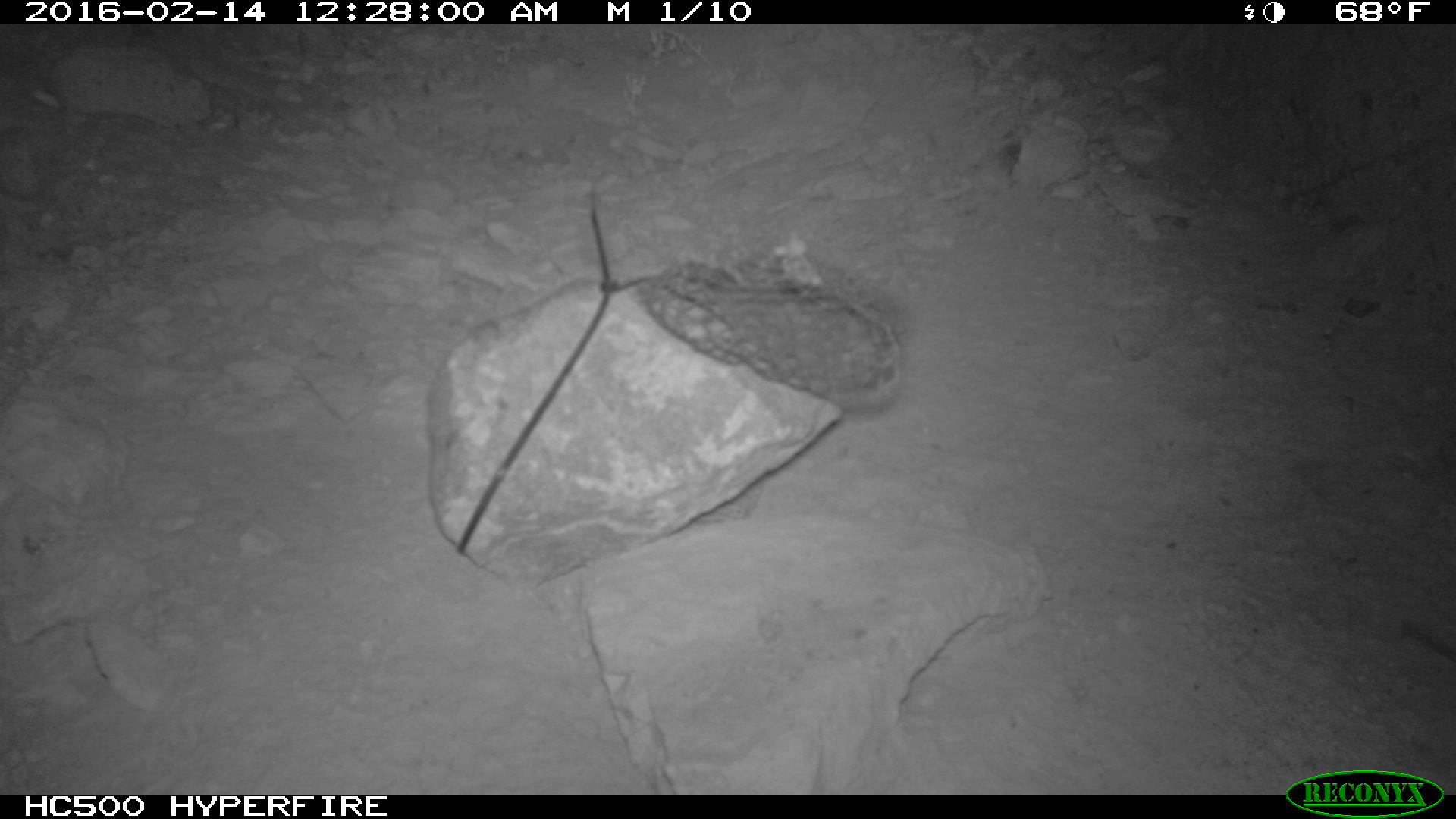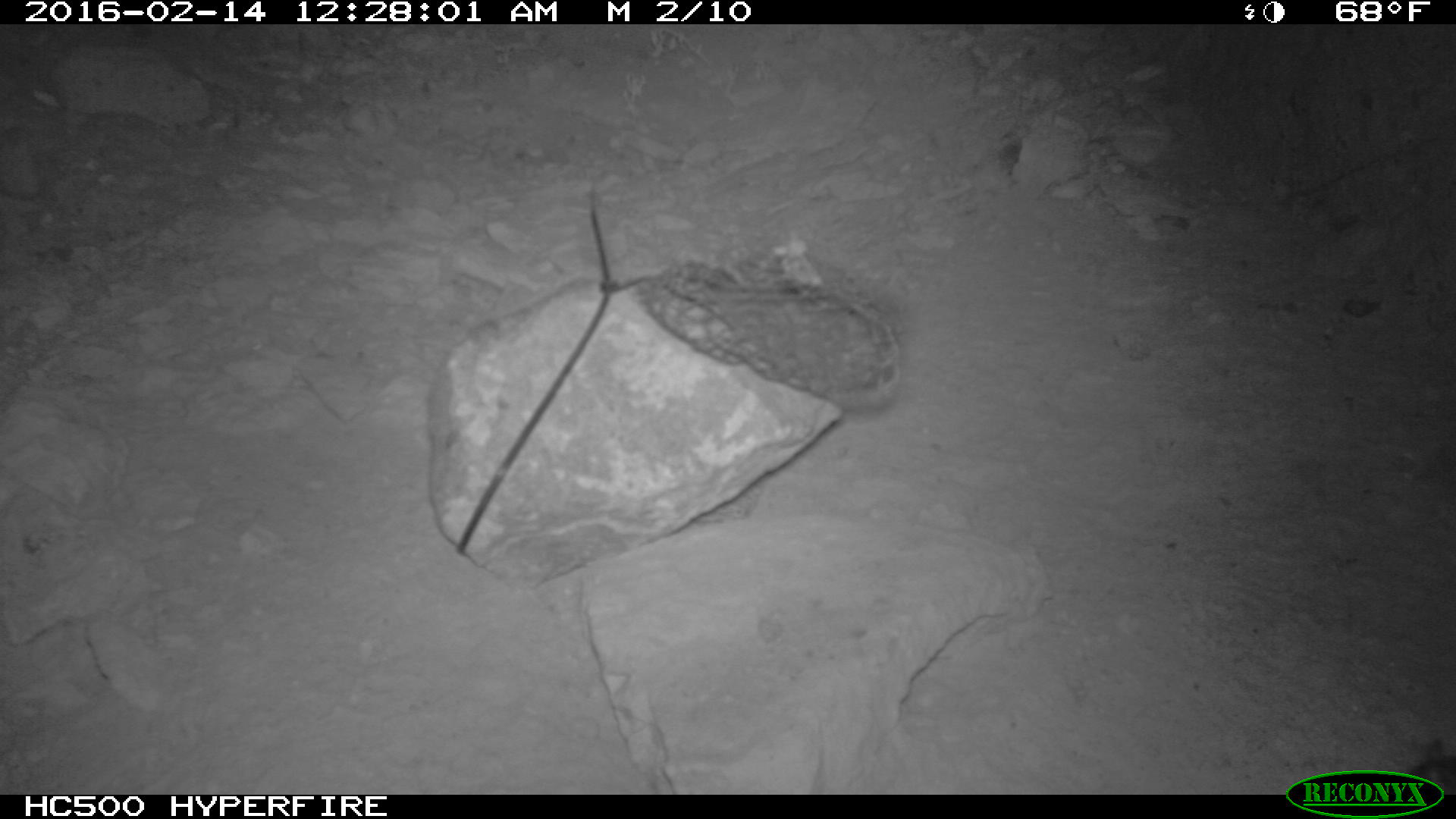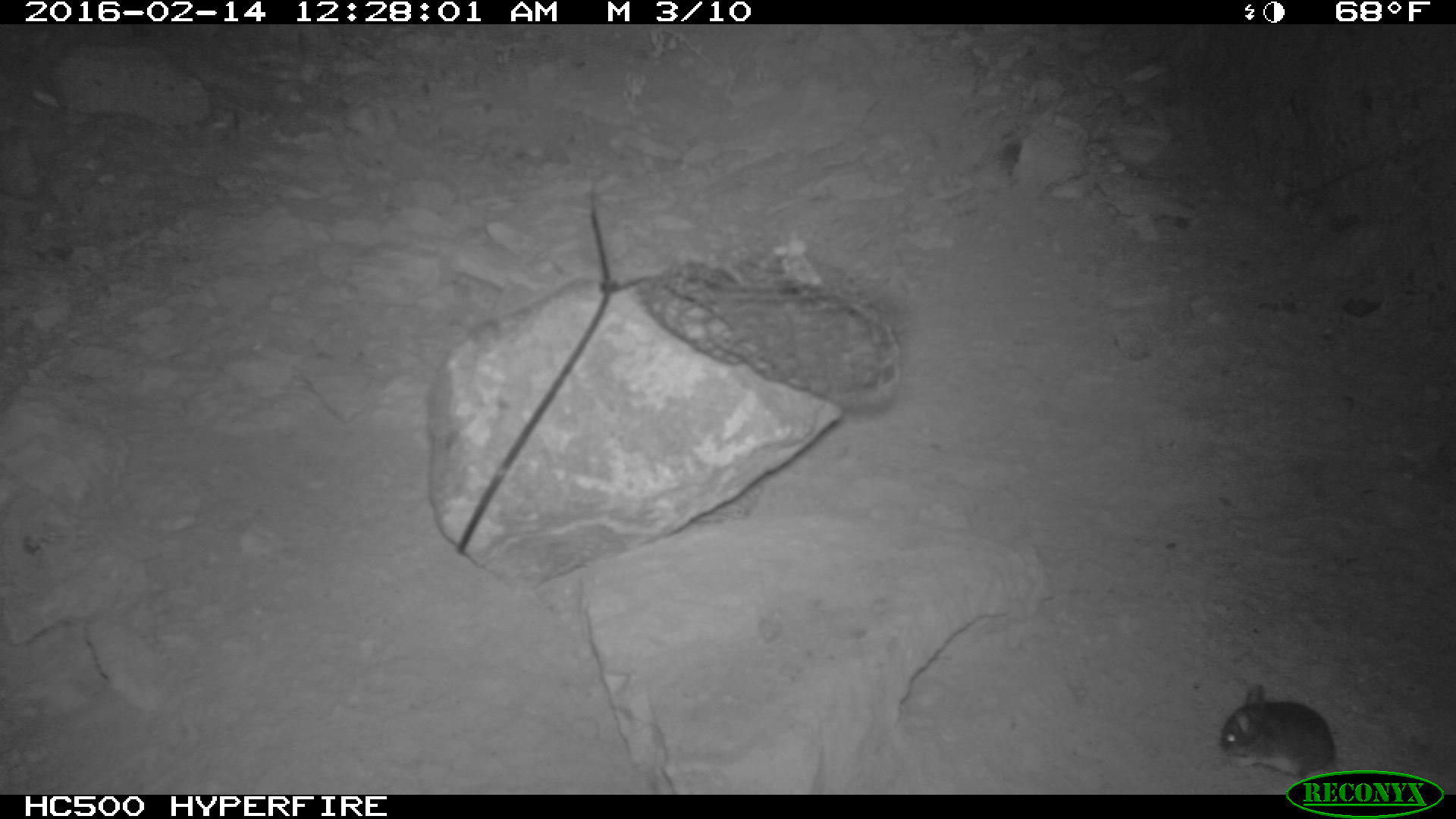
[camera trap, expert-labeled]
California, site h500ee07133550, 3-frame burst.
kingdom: Animalia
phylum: Chordata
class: Mammalia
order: Rodentia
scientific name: Rodentia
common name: rodent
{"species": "rodent (Rodentia)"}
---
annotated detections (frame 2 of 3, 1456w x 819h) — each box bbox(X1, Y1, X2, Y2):
rodent: bbox(1407, 738, 1455, 795)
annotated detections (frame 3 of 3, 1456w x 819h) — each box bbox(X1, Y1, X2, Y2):
rodent: bbox(1218, 681, 1357, 793)